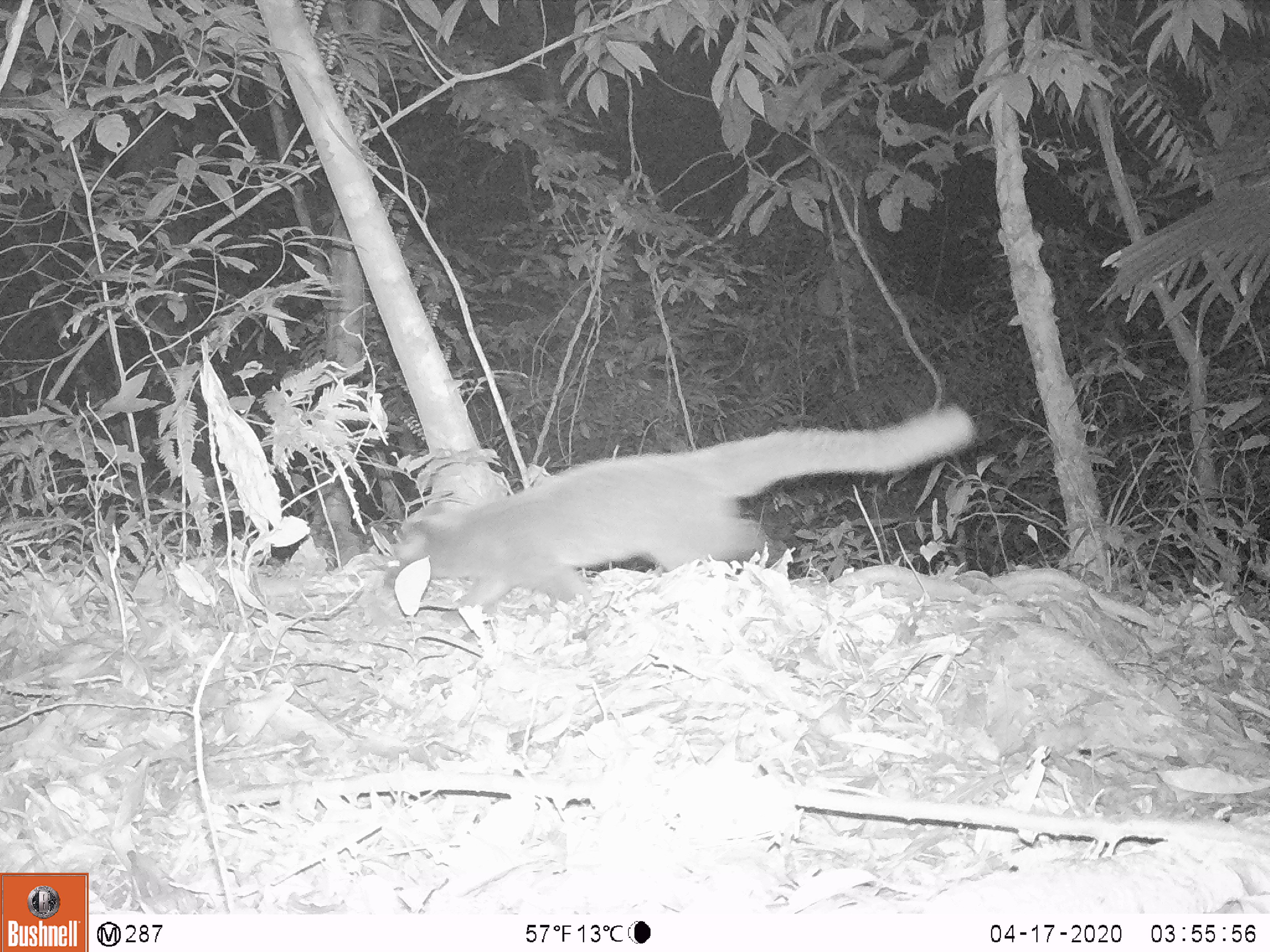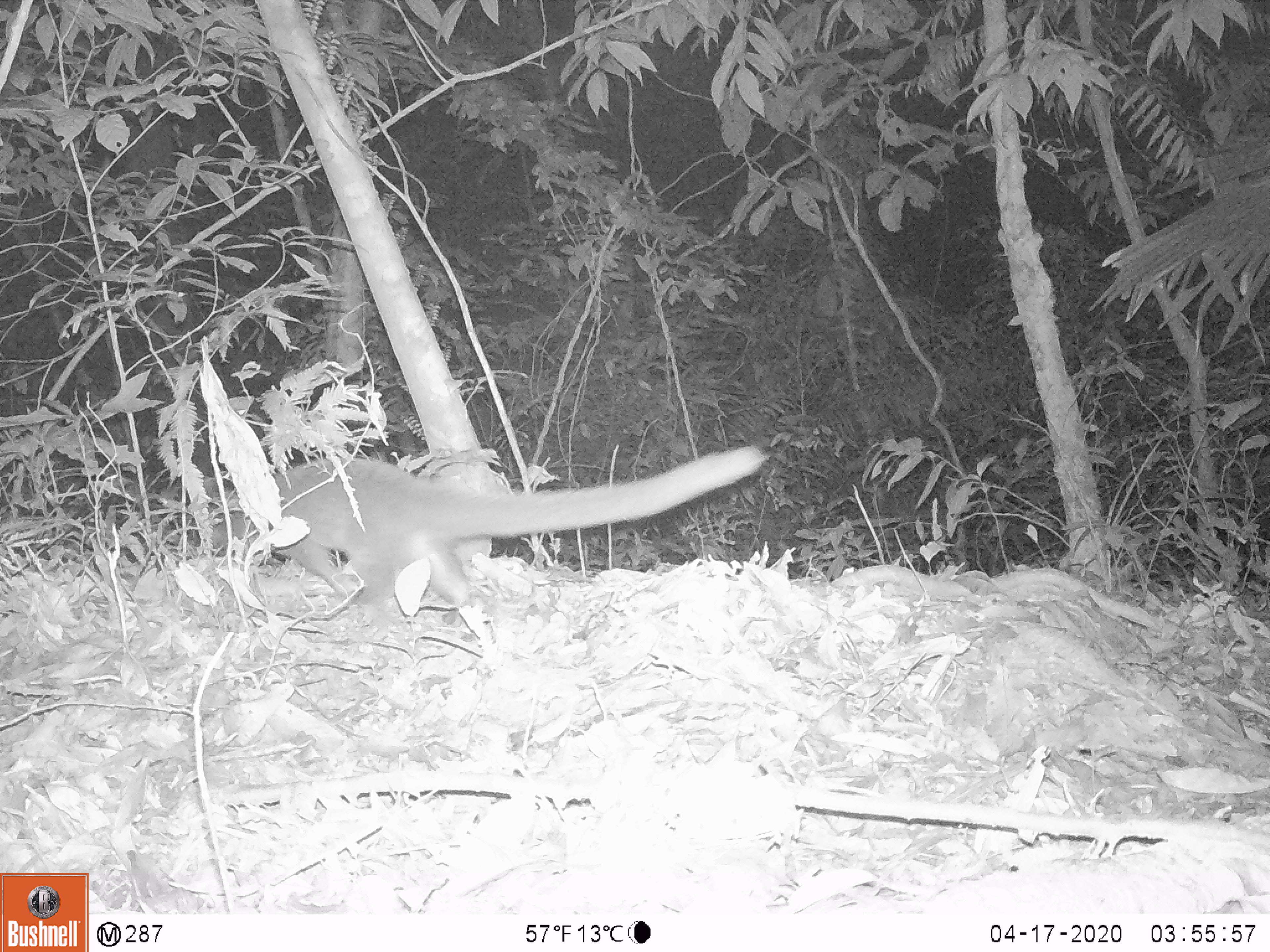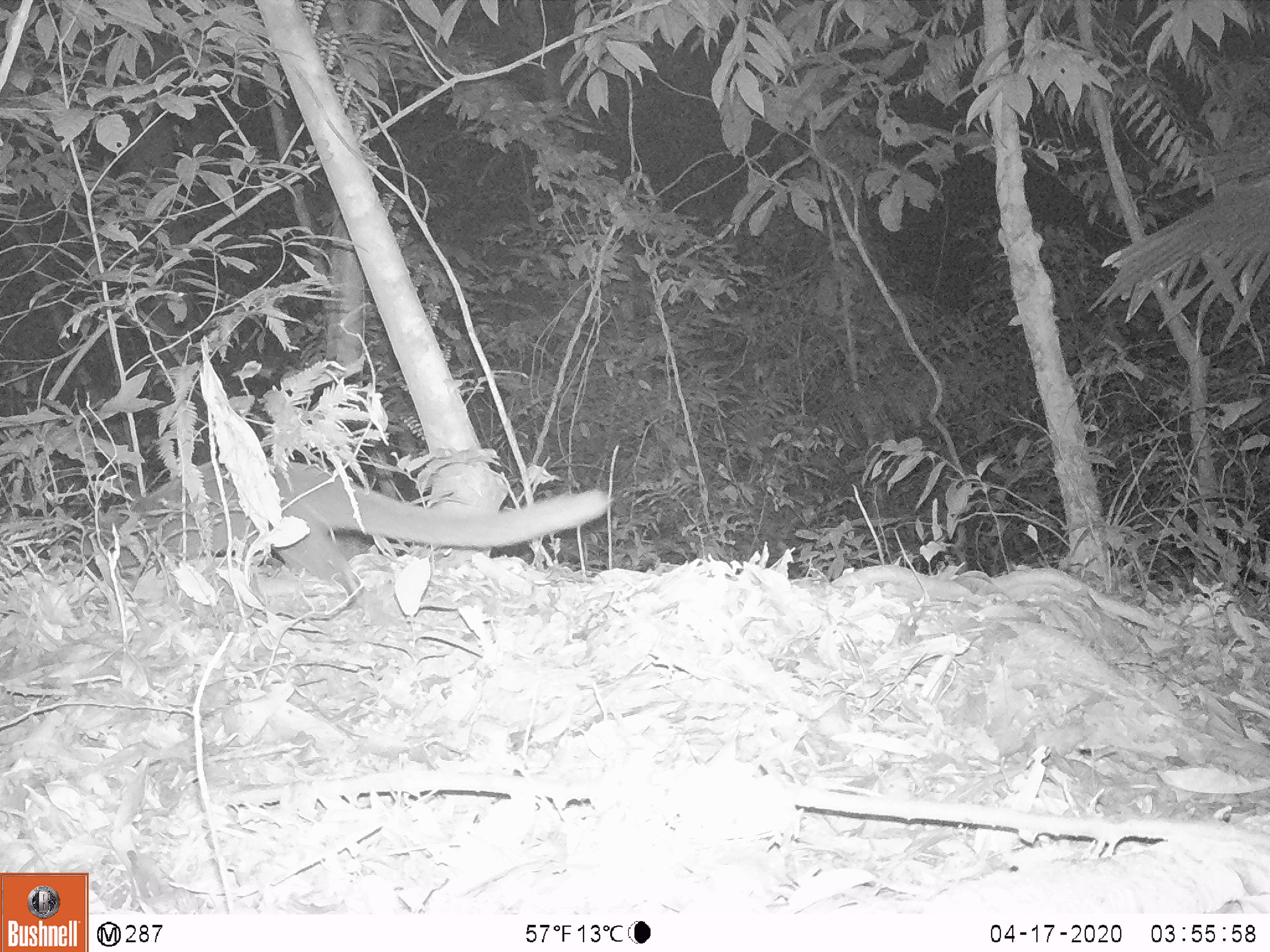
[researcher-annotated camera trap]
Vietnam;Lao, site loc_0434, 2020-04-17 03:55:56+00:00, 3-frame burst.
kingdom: Animalia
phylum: Chordata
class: Mammalia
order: Carnivora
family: Viverridae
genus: Paguma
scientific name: Paguma larvata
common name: masked palm civet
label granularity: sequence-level